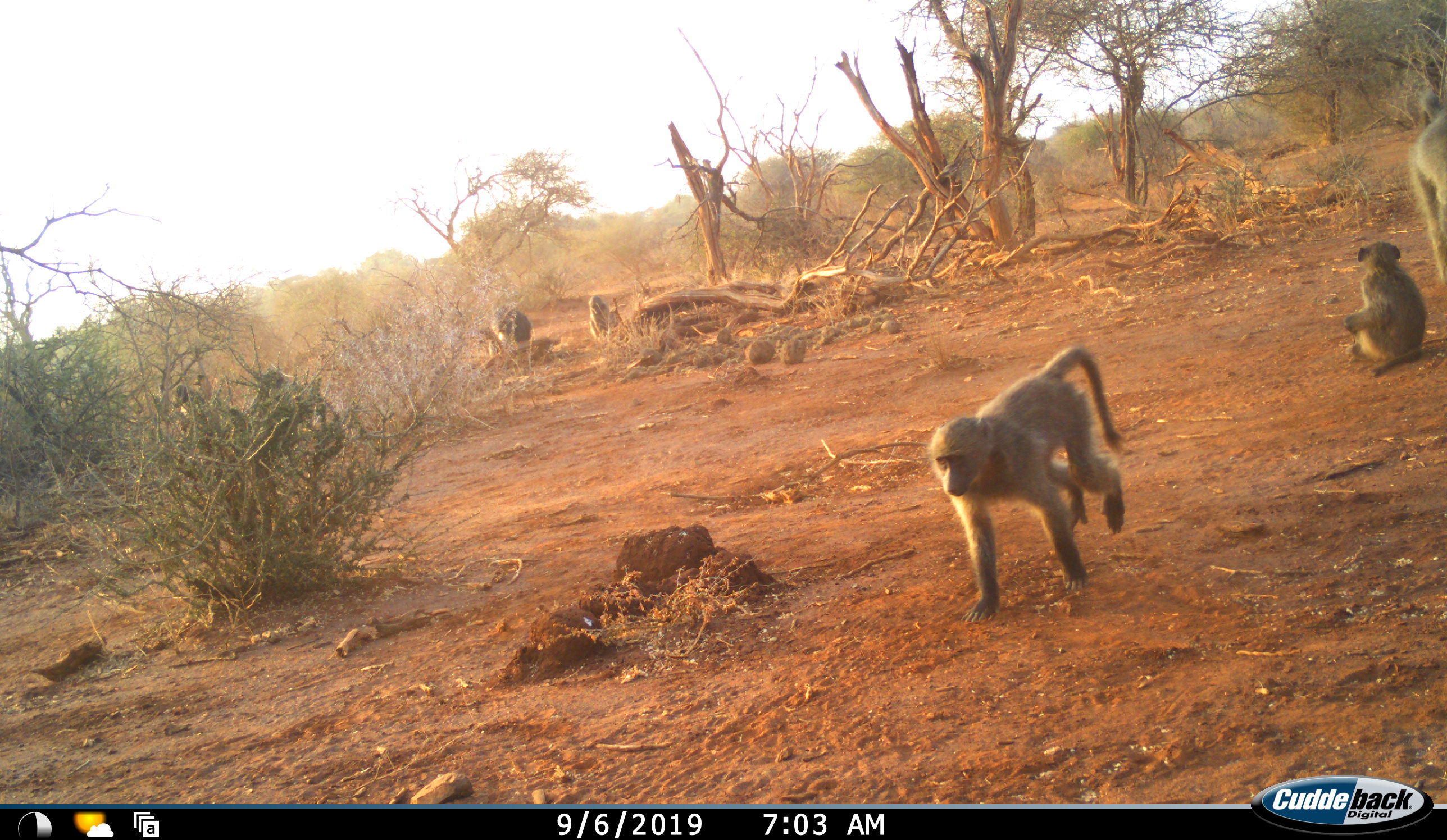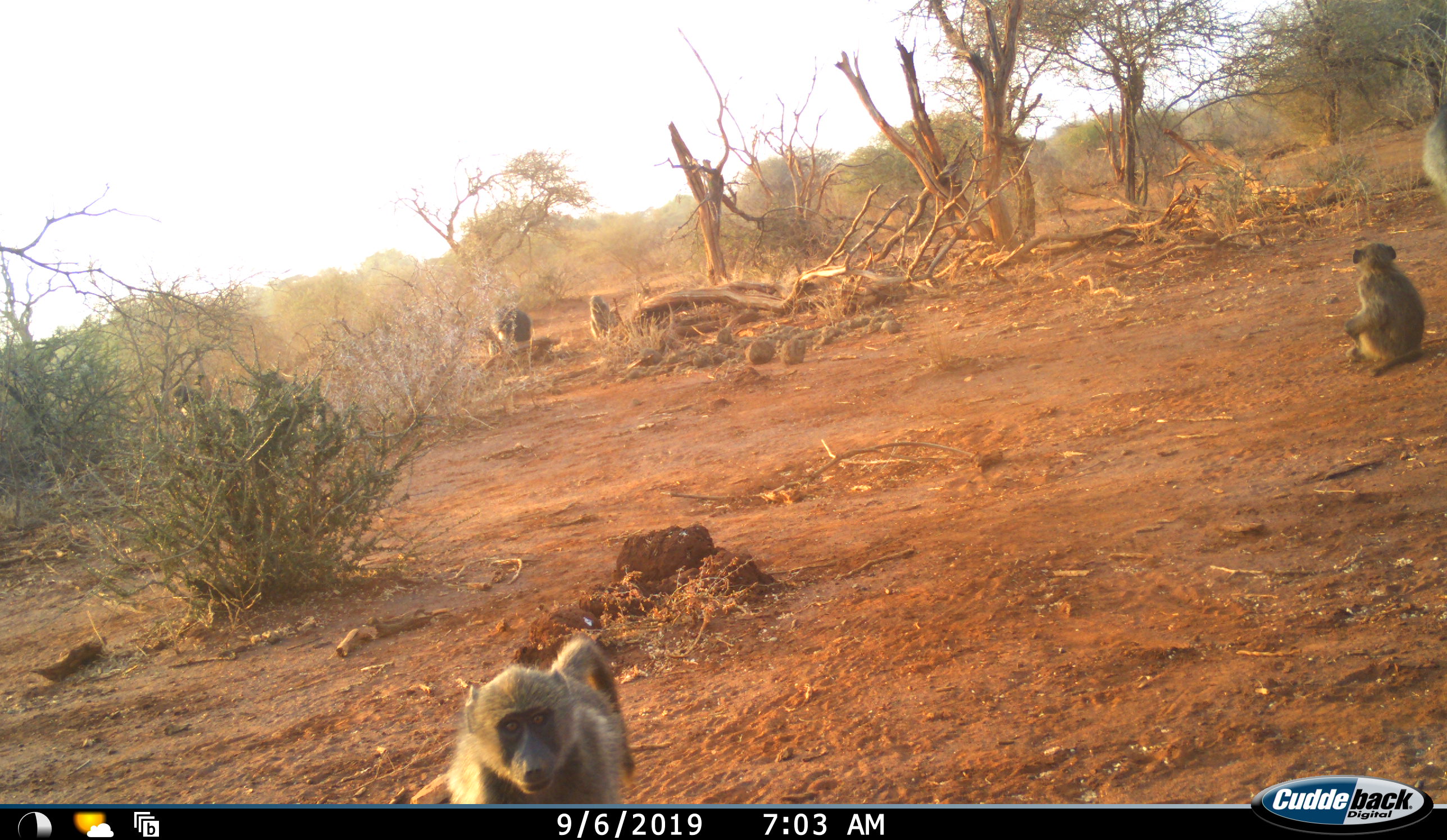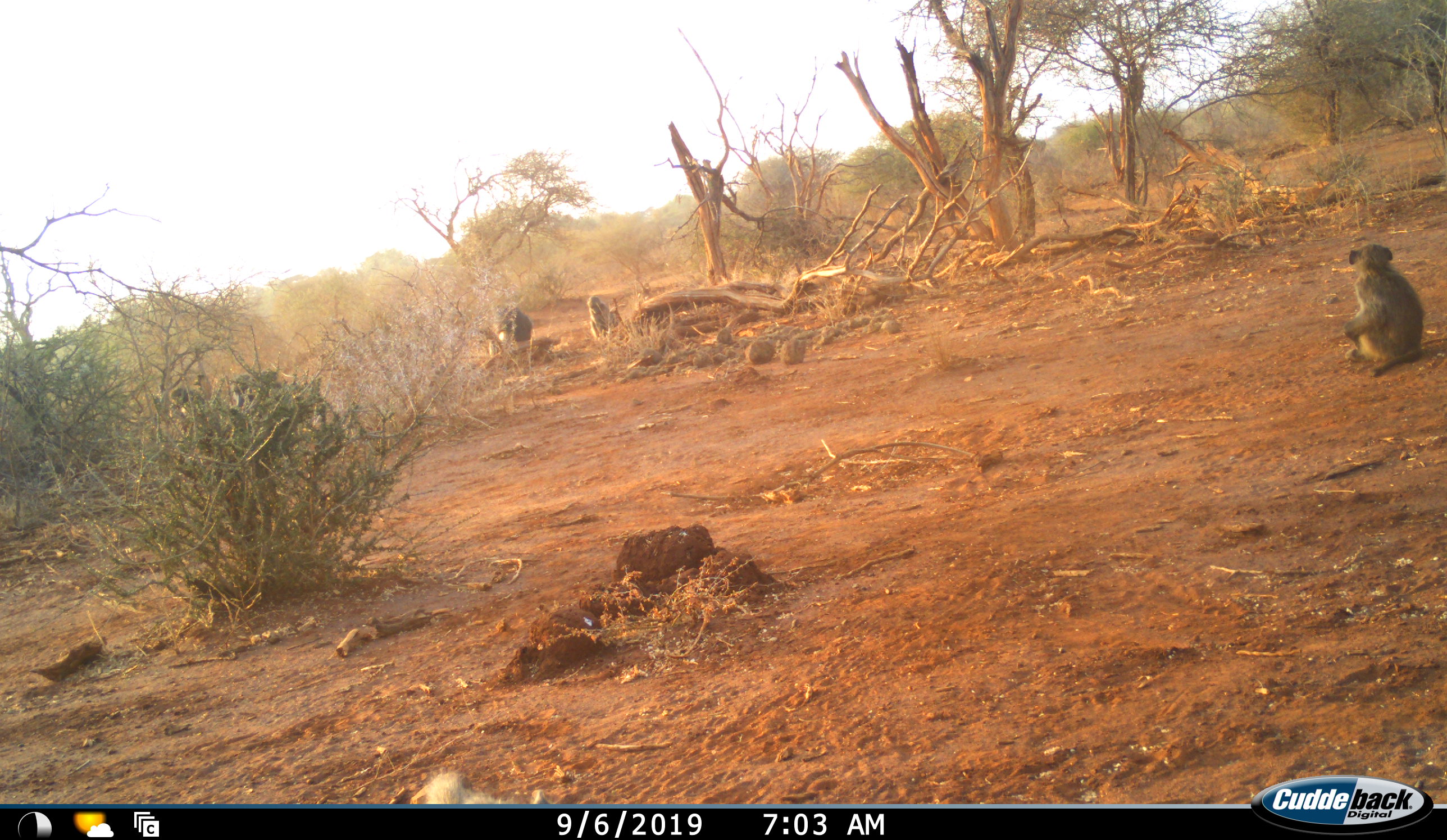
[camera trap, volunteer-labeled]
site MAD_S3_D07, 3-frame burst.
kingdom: Animalia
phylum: Chordata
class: Mammalia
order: Primates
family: Cercopithecidae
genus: Papio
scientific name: Papio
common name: baboon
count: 6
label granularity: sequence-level